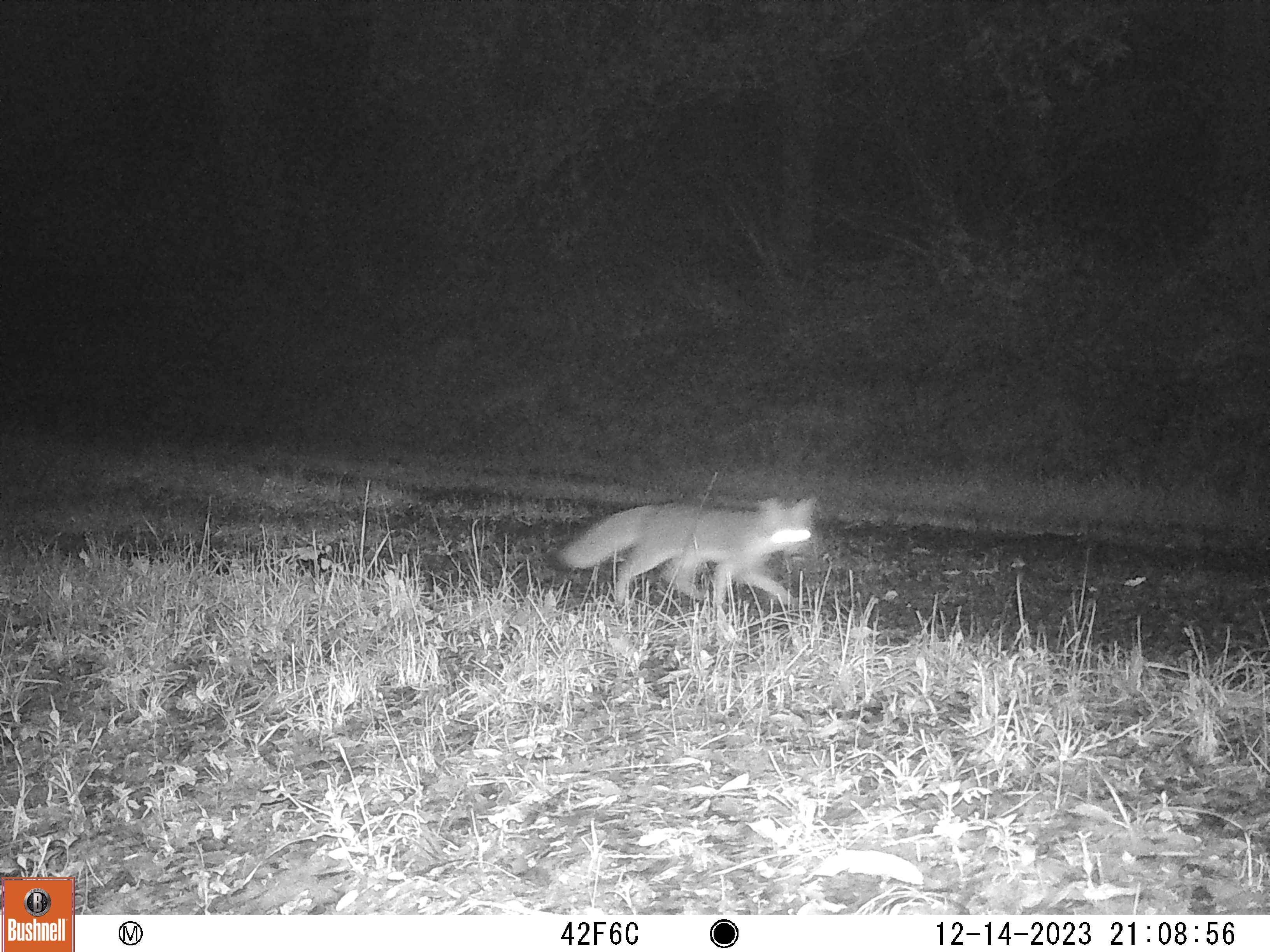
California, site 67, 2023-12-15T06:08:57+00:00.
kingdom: Animalia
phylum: Chordata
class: Mammalia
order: Carnivora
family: Canidae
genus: Urocyon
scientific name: Urocyon cinereoargenteus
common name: gray fox